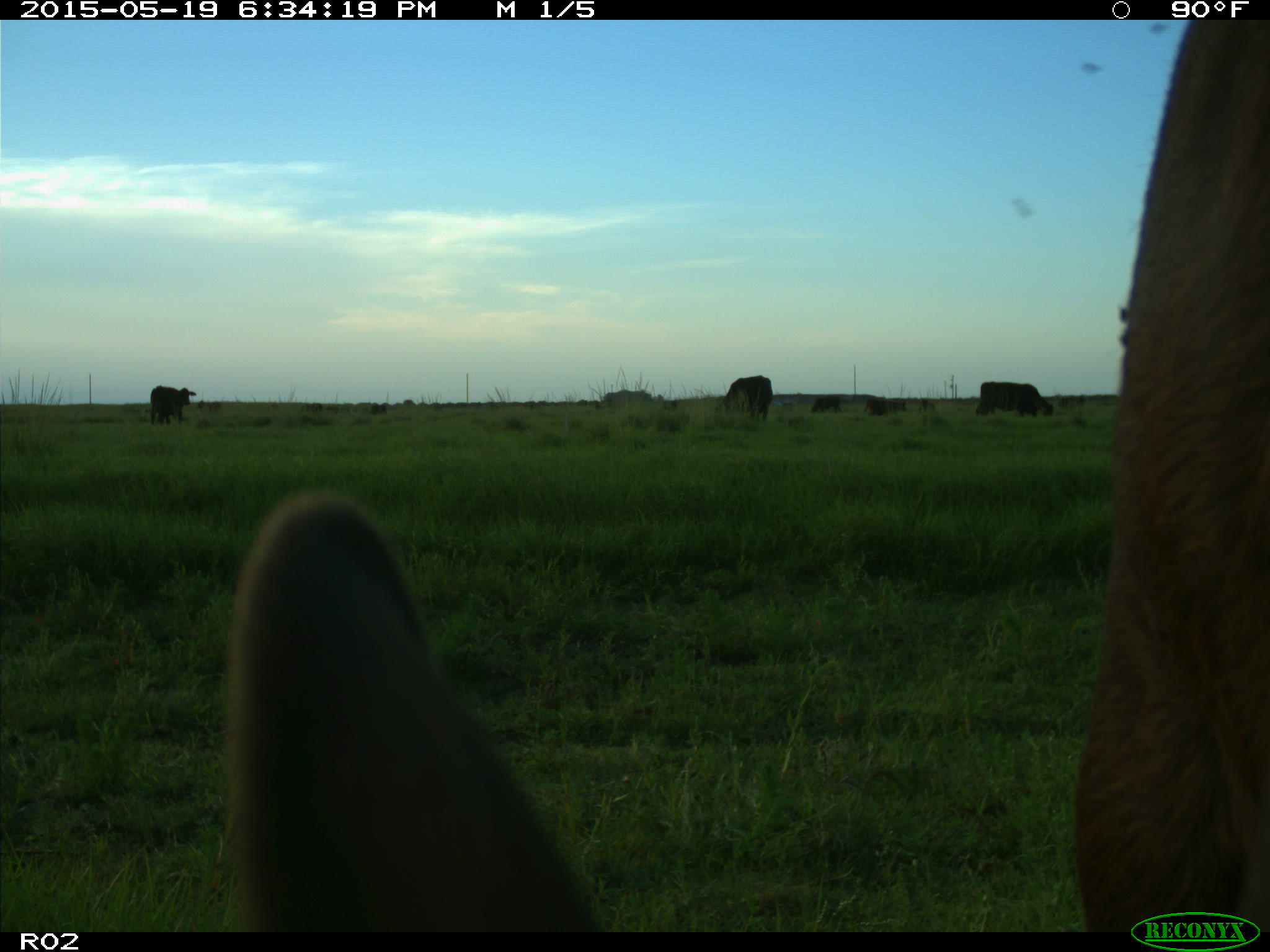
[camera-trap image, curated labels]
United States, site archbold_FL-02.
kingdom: Animalia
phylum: Chordata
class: Mammalia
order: Artiodactyla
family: Bovidae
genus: Bos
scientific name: Bos taurus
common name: domestic cow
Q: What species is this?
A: Bos taurus (domestic cow).